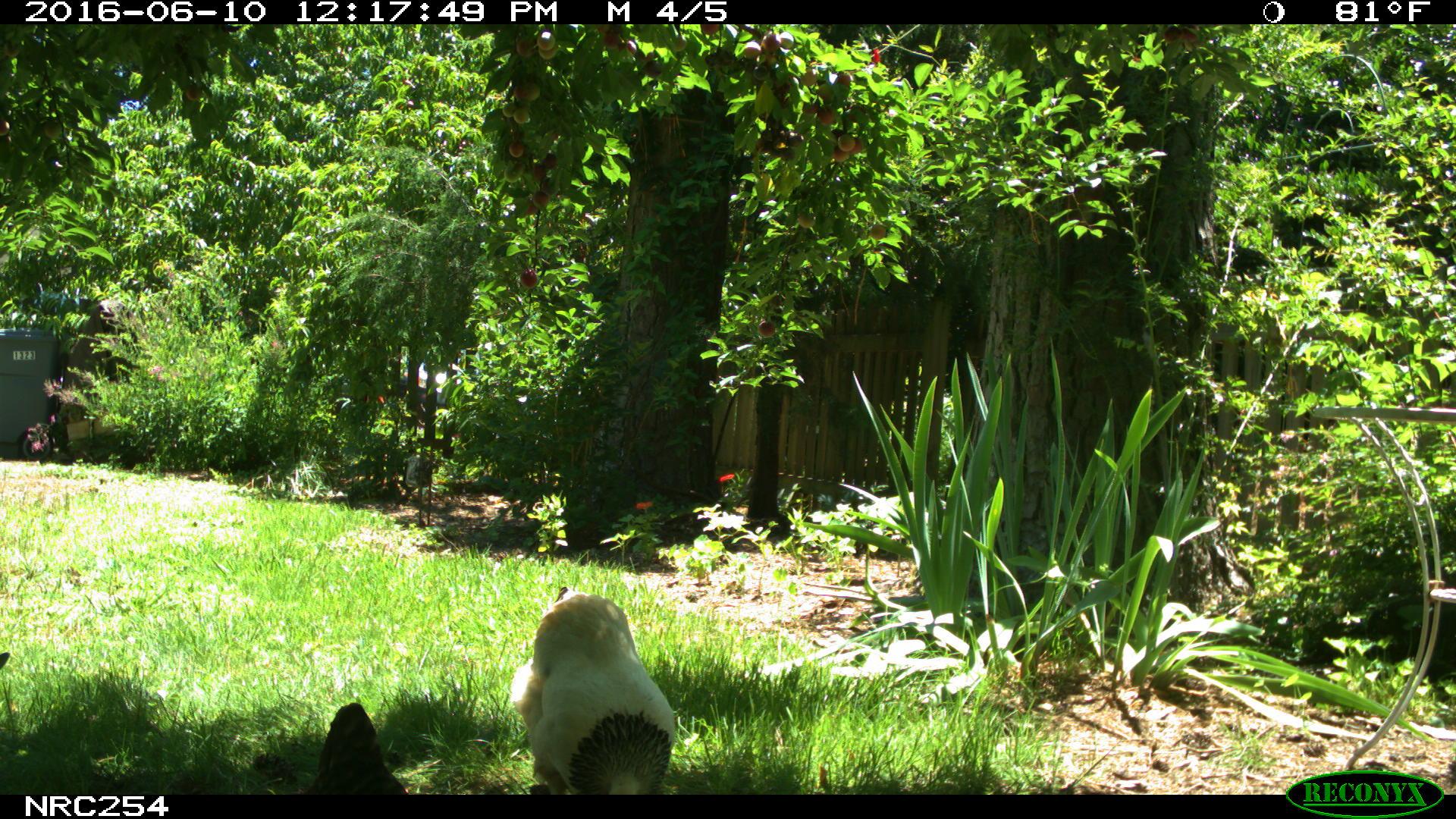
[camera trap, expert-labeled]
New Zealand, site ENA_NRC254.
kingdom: Animalia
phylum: Chordata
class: Aves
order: Galliformes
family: Phasianidae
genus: Gallus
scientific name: Gallus gallus domesticus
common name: chicken